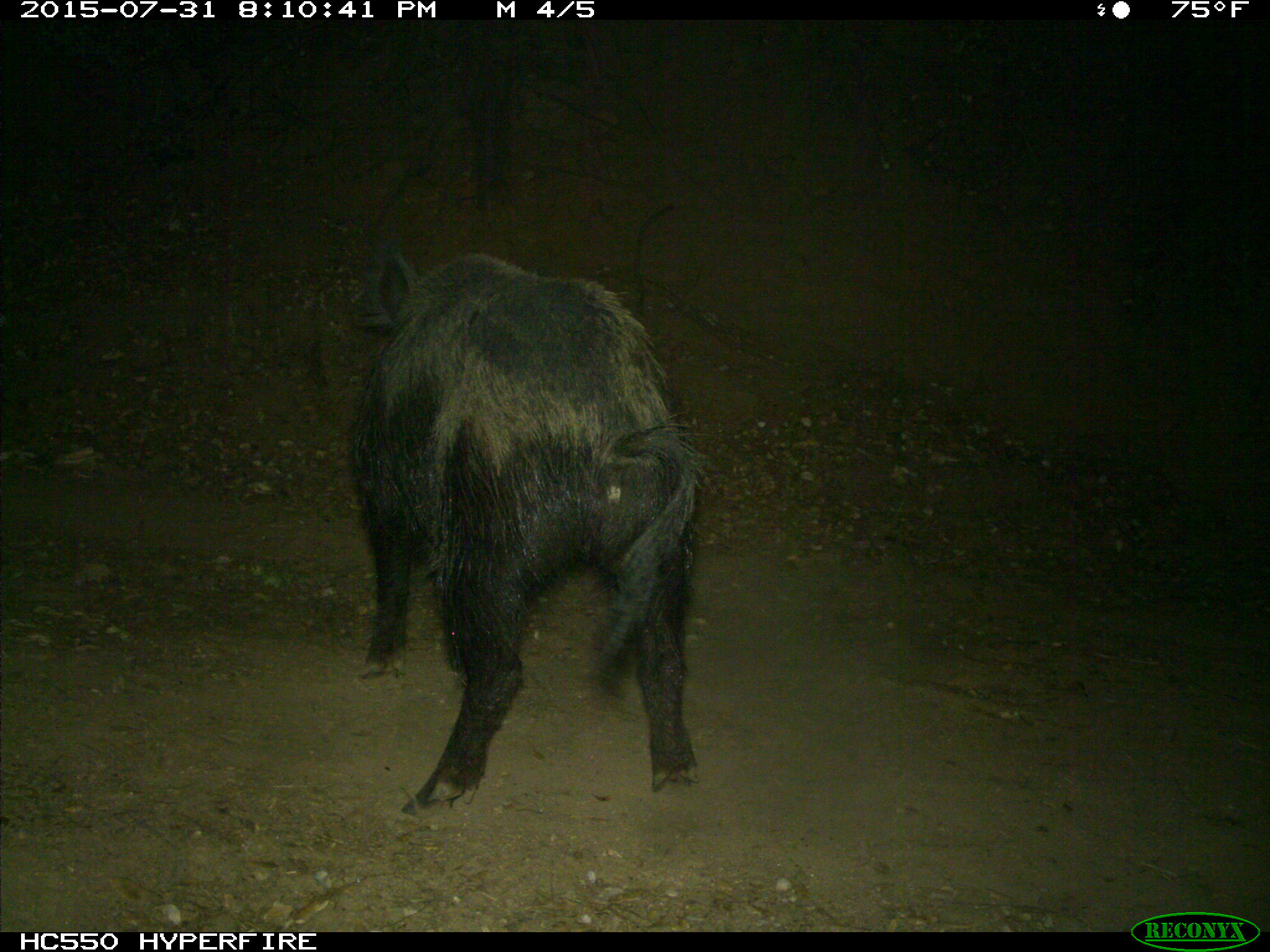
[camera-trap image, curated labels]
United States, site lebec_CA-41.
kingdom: Animalia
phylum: Chordata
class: Mammalia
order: Artiodactyla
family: Suidae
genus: Sus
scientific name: Sus scrofa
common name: wild boar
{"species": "Sus scrofa (wild boar)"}